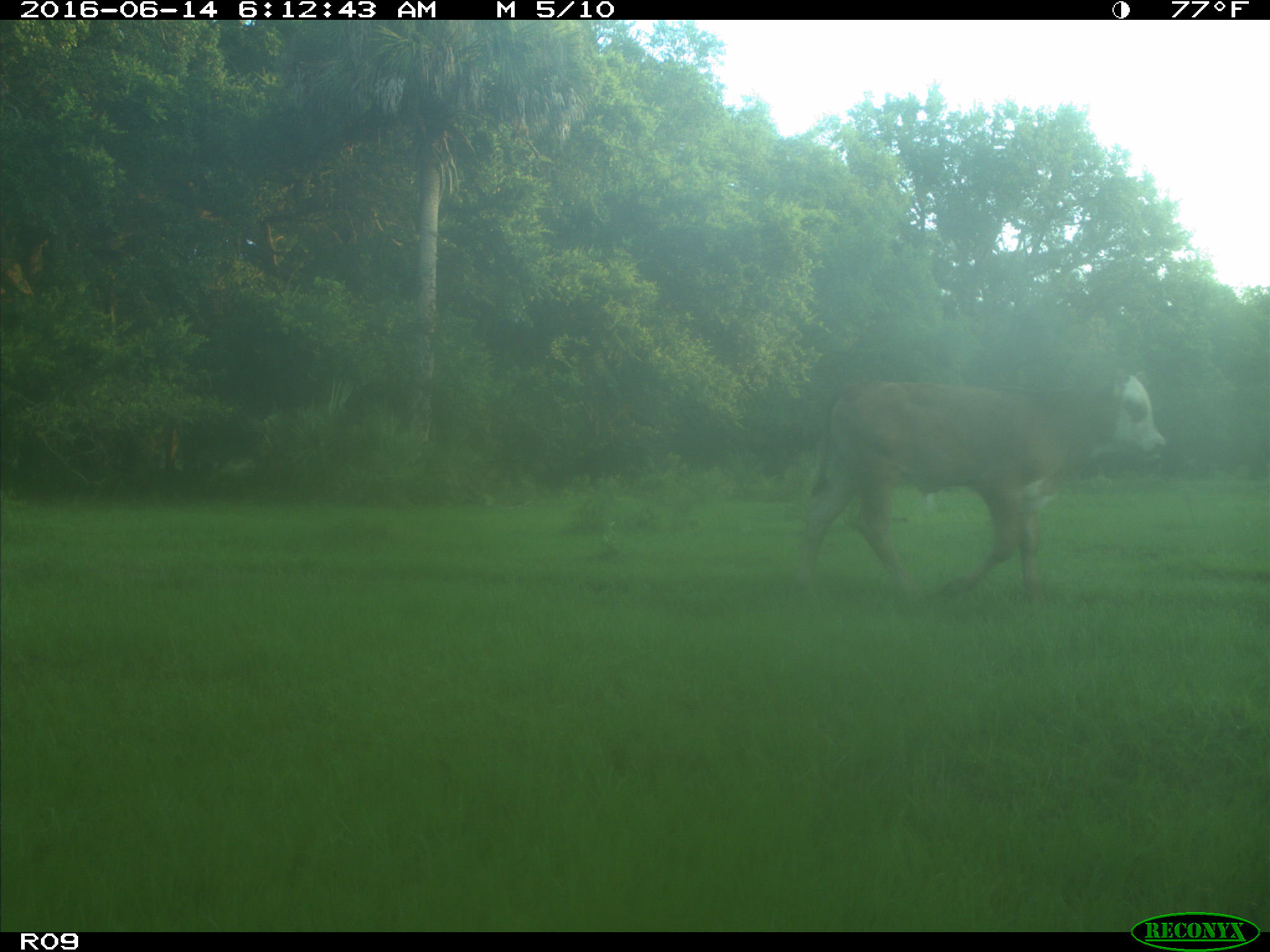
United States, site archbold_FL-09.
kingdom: Animalia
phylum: Chordata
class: Mammalia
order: Artiodactyla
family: Bovidae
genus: Bos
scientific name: Bos taurus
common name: domestic cow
Bos taurus (domestic cow).